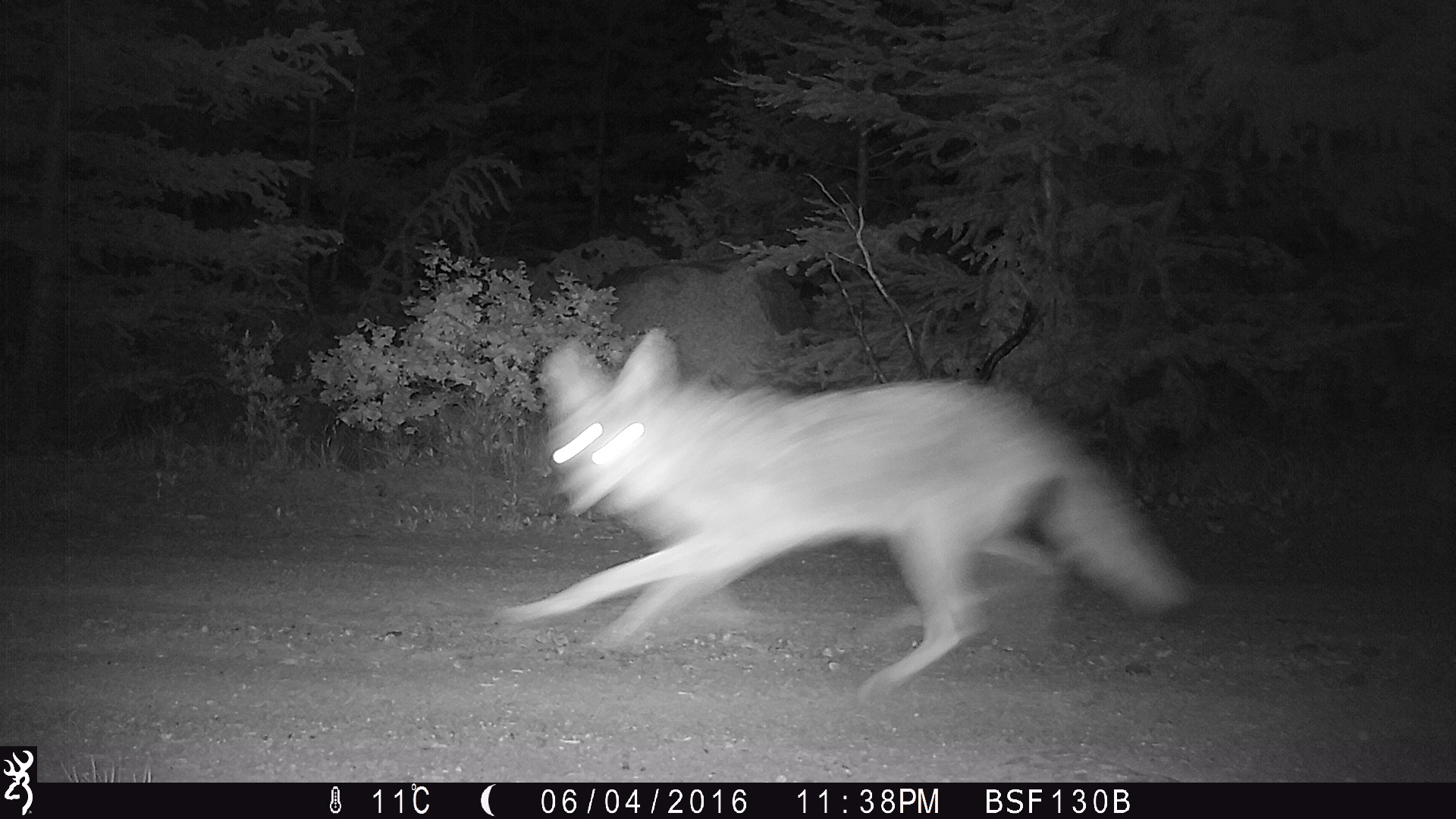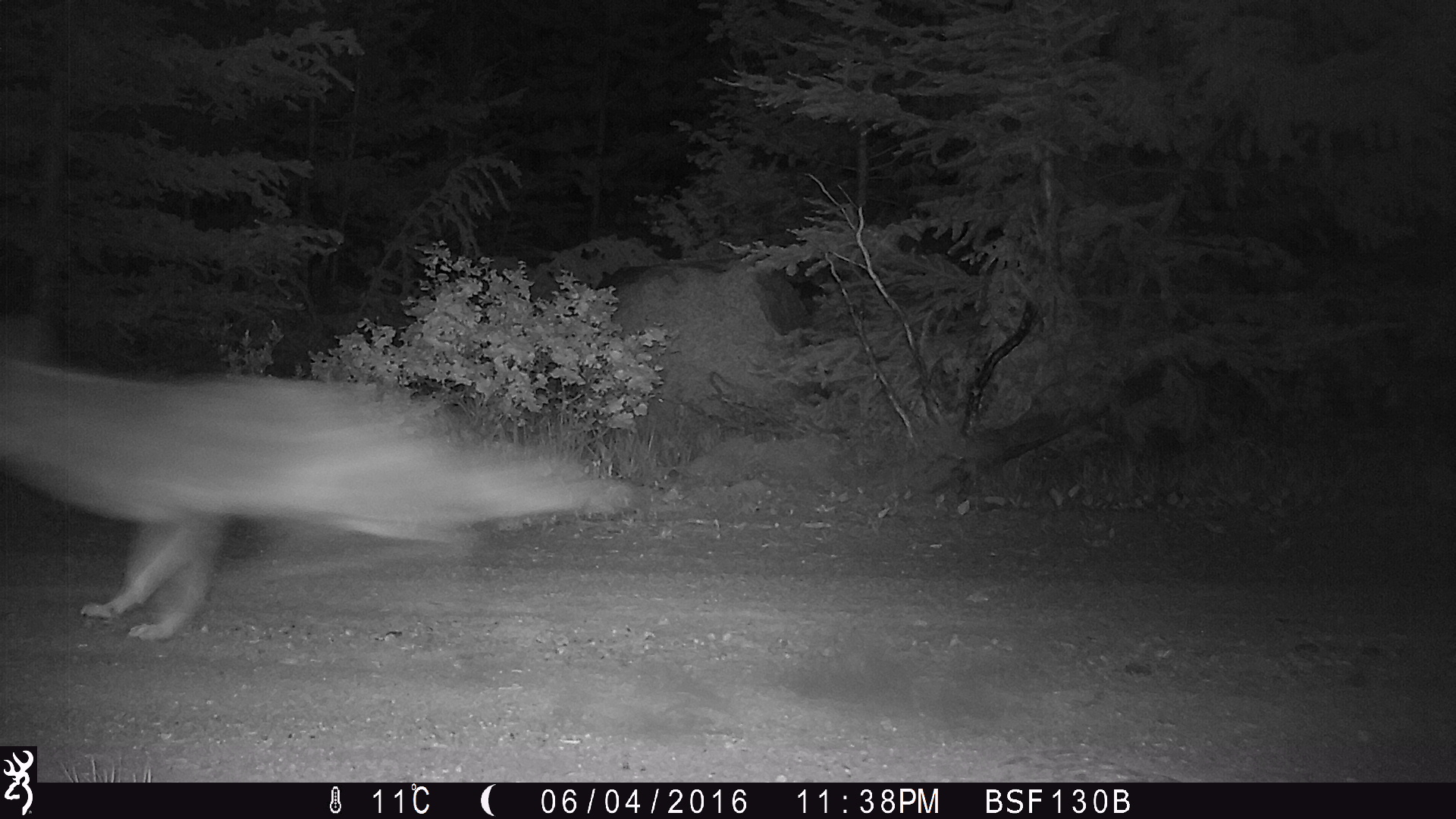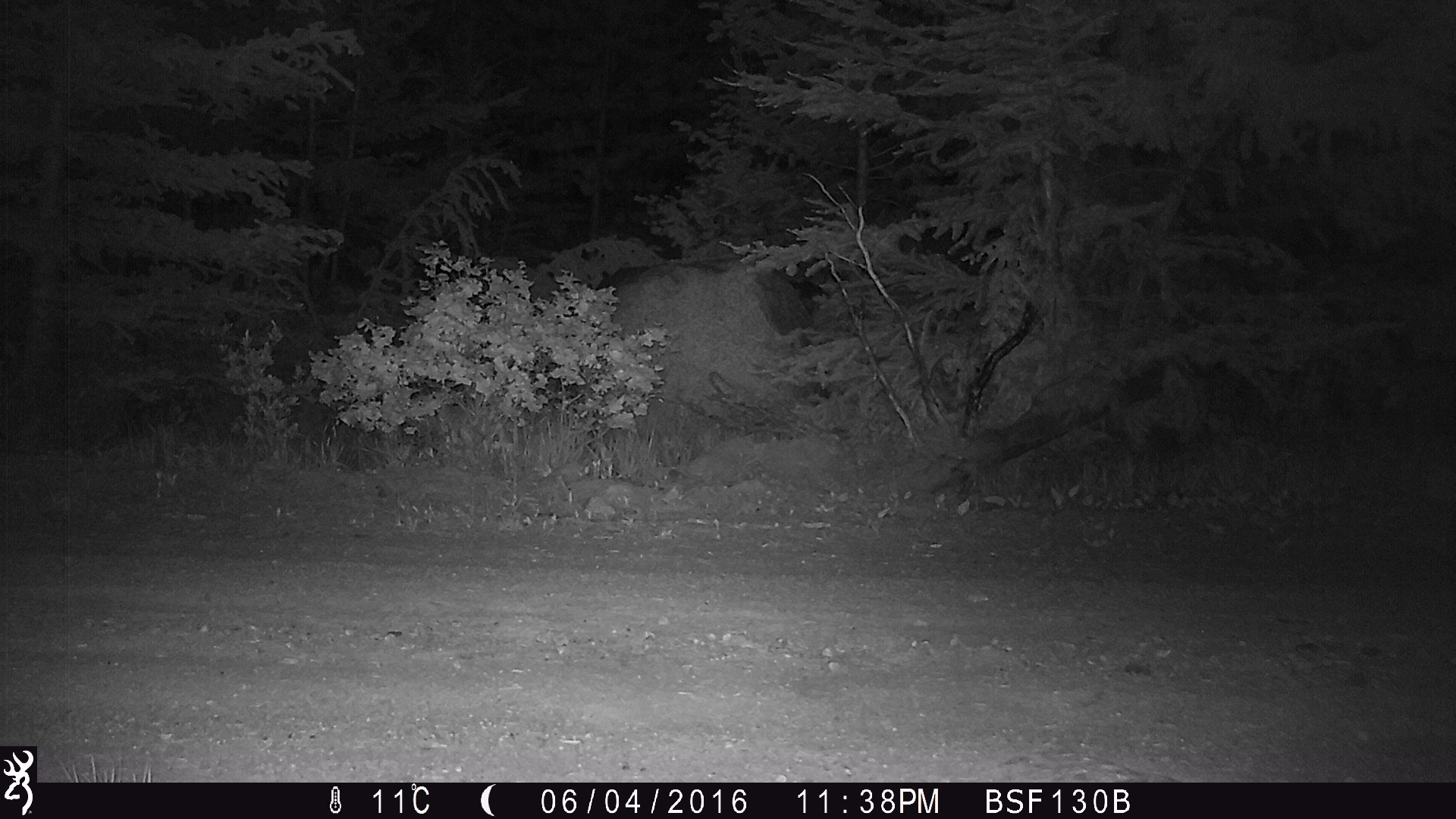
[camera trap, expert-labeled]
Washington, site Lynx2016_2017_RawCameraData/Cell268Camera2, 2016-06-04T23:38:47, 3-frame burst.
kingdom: Animalia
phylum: Chordata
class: Mammalia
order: Carnivora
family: Canidae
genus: Canis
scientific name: Canis latrans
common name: coyote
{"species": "Canis latrans (coyote)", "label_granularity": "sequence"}